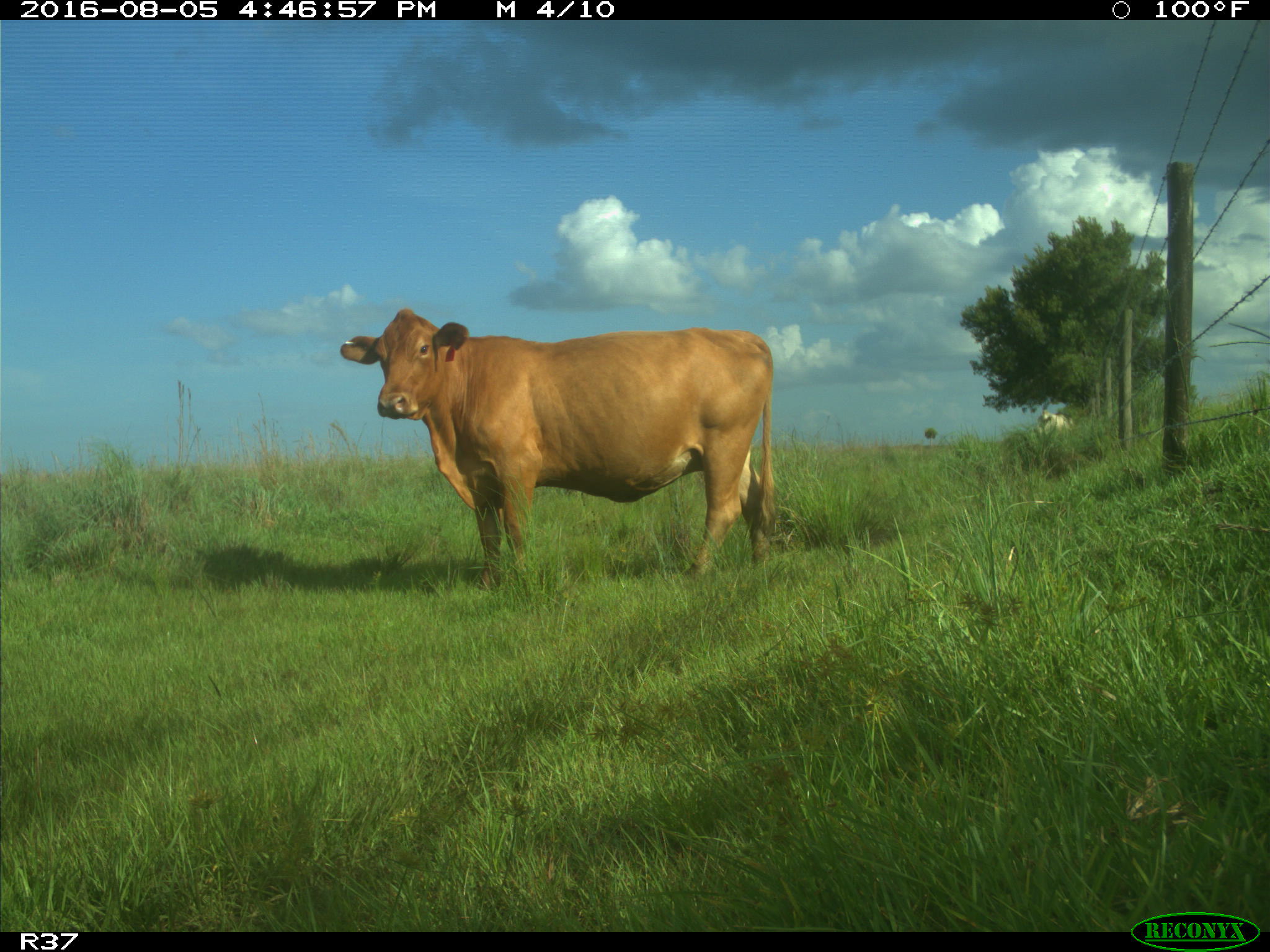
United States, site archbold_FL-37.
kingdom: Animalia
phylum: Chordata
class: Mammalia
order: Artiodactyla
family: Bovidae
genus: Bos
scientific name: Bos taurus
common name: domestic cow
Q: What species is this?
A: Bos taurus (domestic cow).